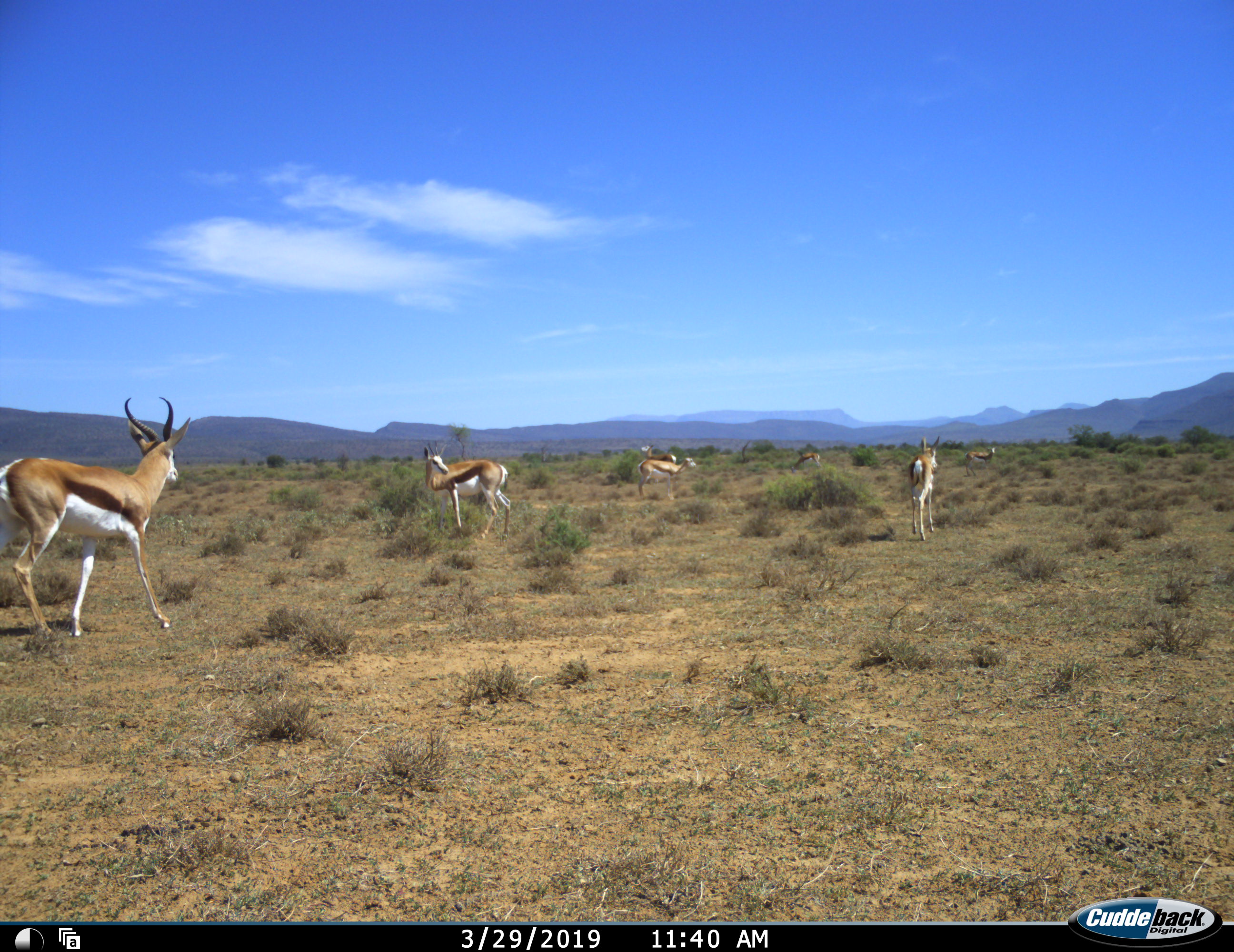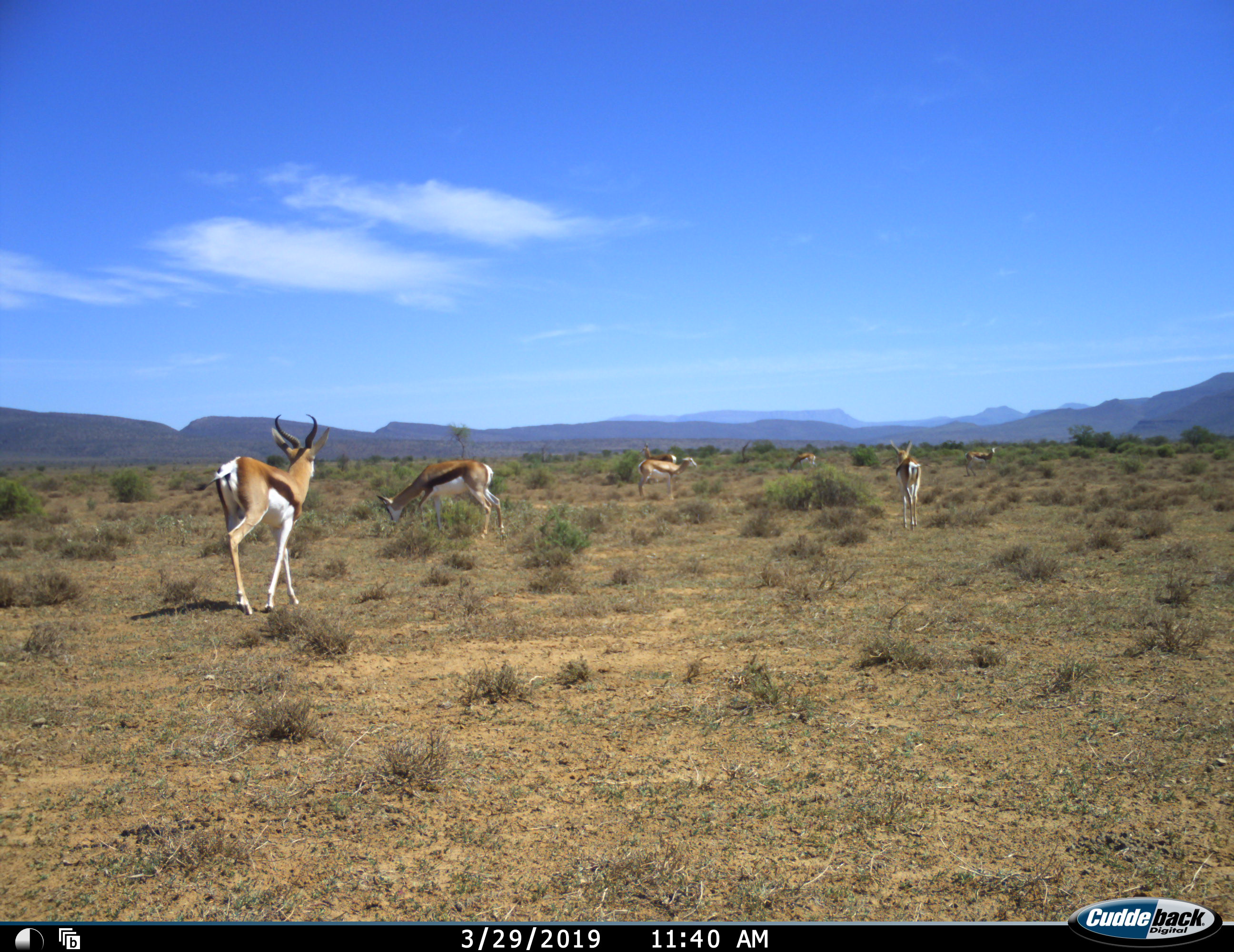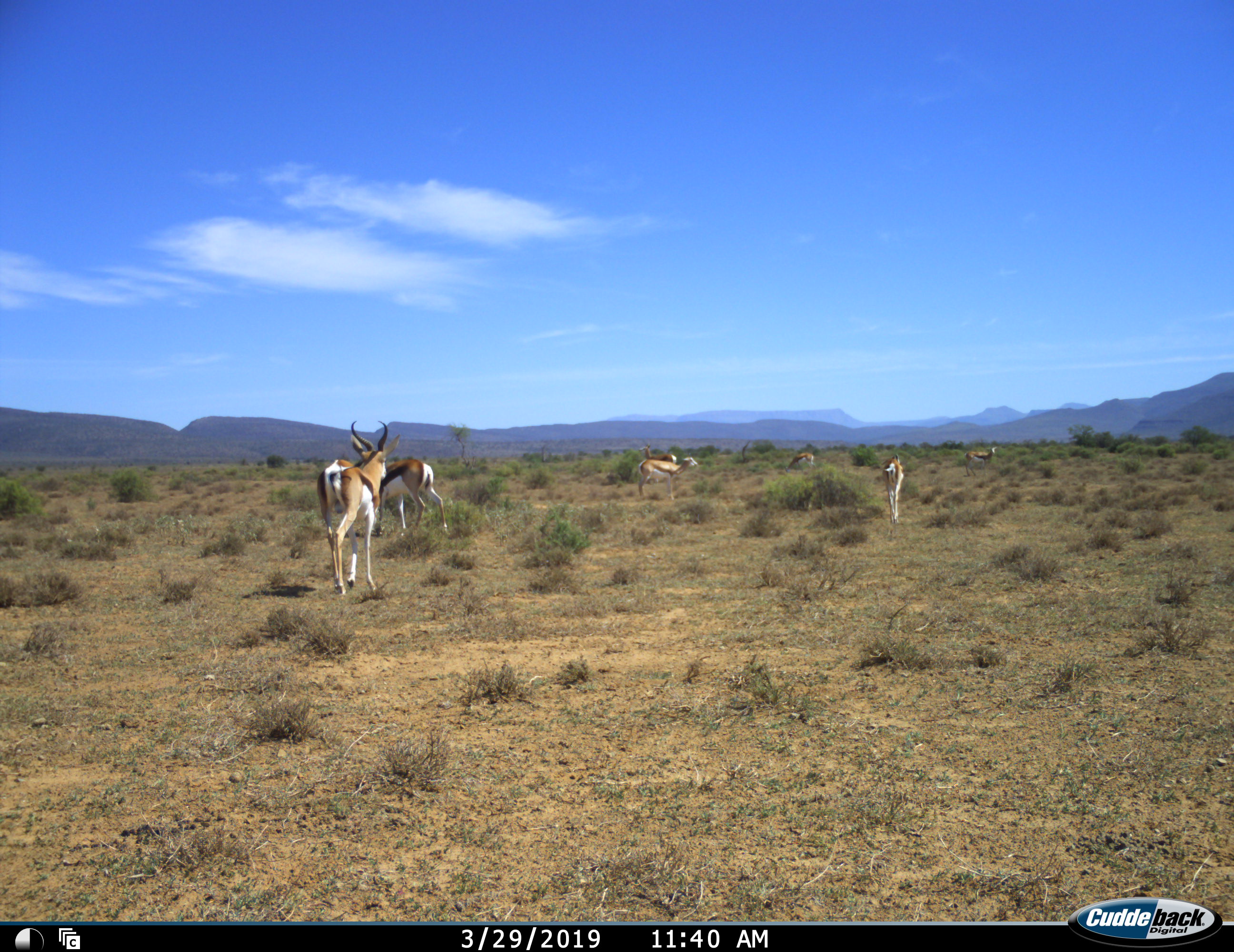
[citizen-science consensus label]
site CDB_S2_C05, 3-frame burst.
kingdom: Animalia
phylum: Chordata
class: Mammalia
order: Artiodactyla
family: Bovidae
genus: Antidorcas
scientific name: Antidorcas marsupialis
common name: springbok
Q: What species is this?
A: Springbok (Antidorcas marsupialis).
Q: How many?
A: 7.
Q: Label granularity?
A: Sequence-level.